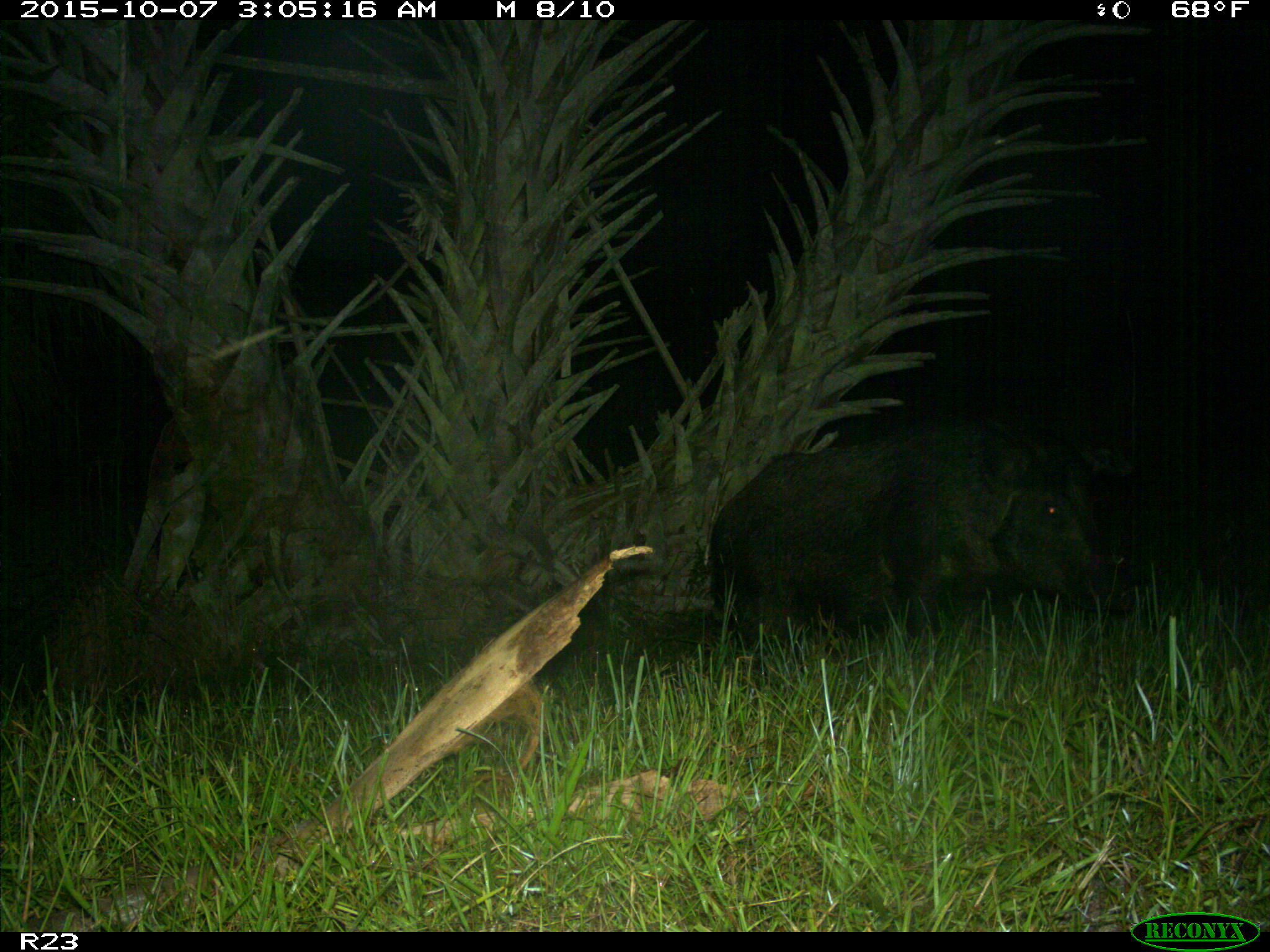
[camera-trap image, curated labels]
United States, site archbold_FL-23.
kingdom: Animalia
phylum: Chordata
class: Mammalia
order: Artiodactyla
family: Suidae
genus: Sus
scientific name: Sus scrofa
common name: wild boar